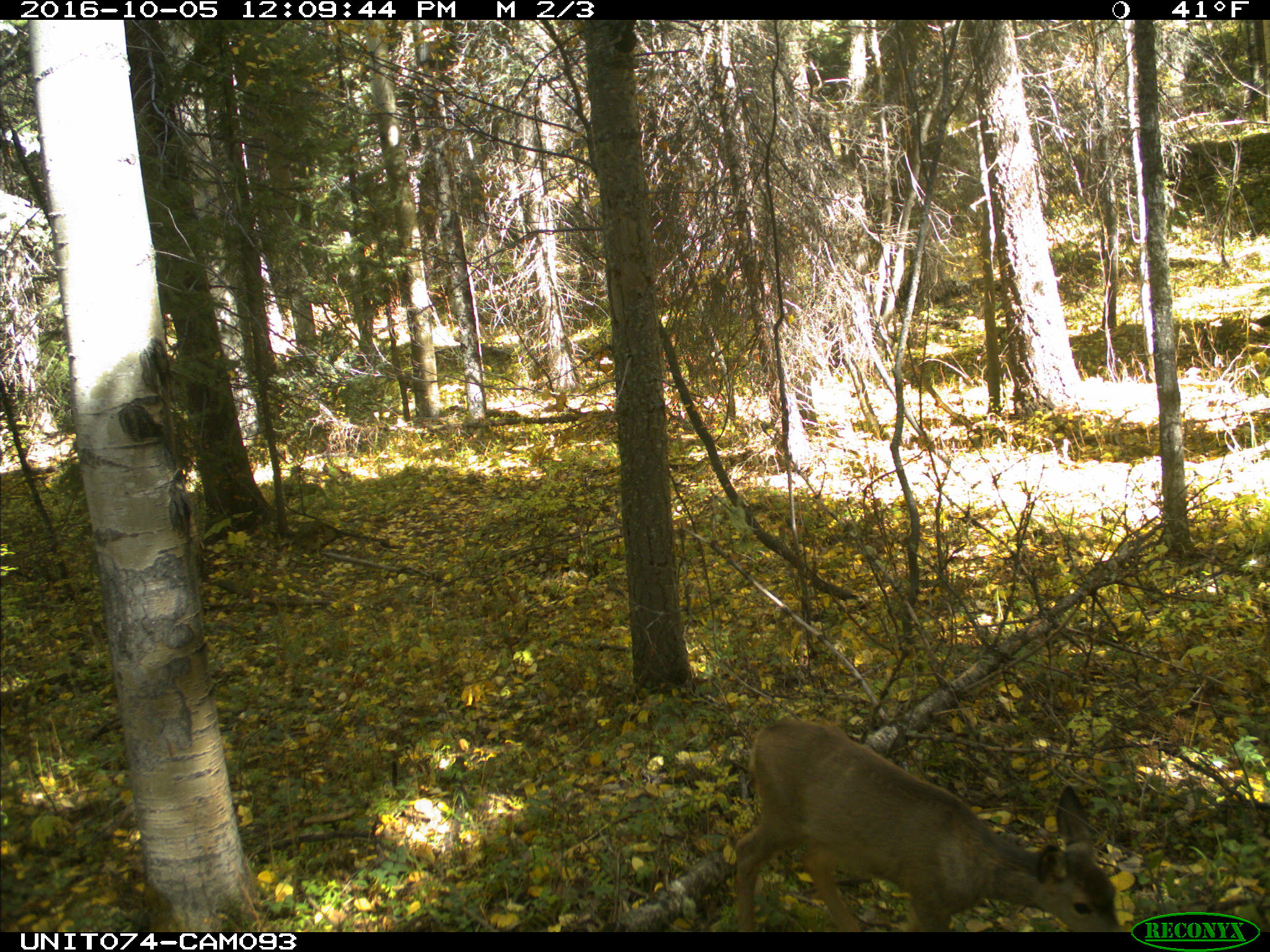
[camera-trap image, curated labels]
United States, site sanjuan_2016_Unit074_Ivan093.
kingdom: Animalia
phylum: Chordata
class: Mammalia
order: Artiodactyla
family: Cervidae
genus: Odocoileus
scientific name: Odocoileus hemionus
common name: mule deer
Odocoileus hemionus (mule deer).